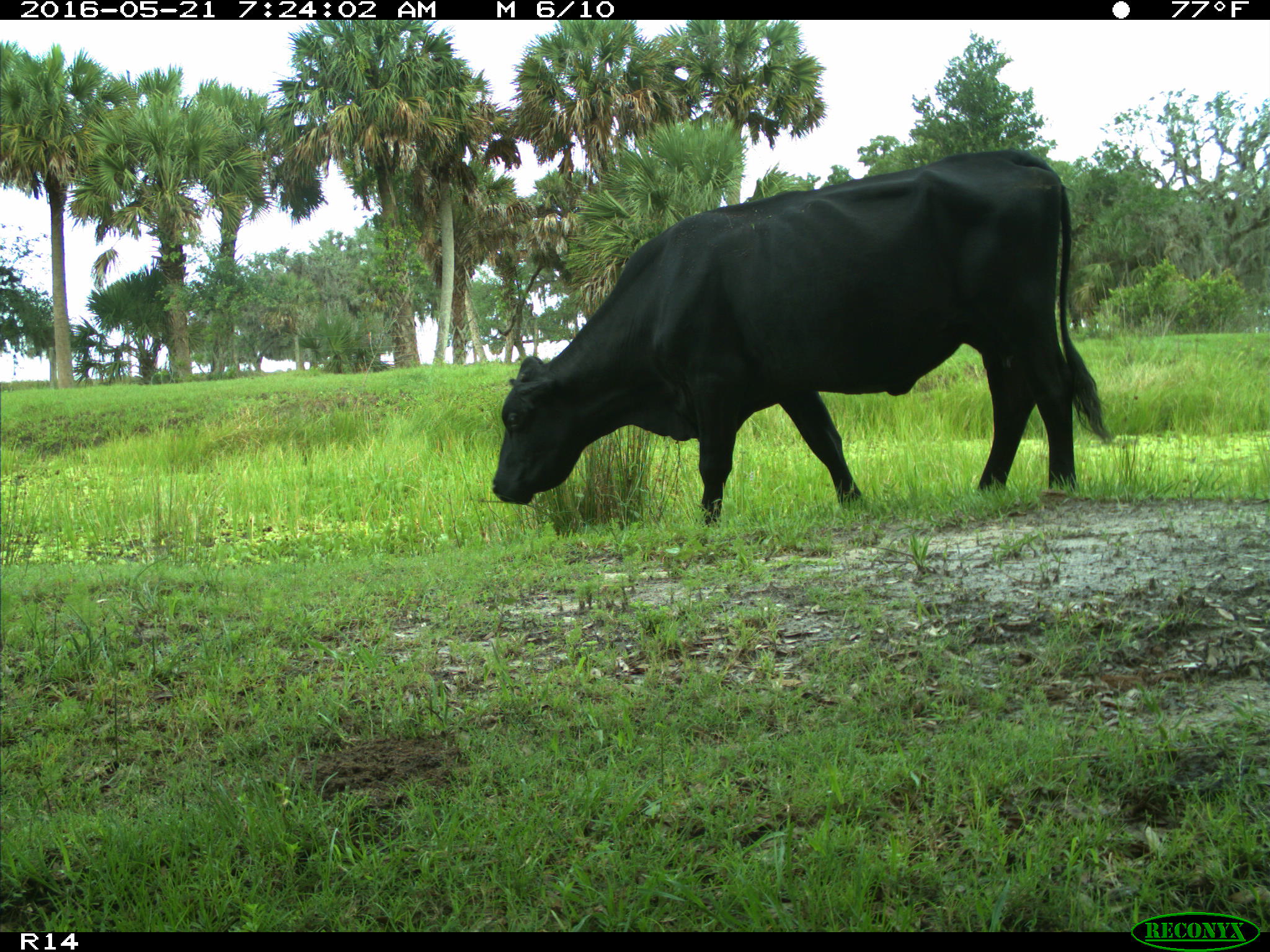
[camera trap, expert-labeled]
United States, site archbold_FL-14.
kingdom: Animalia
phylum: Chordata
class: Mammalia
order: Artiodactyla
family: Bovidae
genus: Bos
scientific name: Bos taurus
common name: domestic cow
Bos taurus (domestic cow).